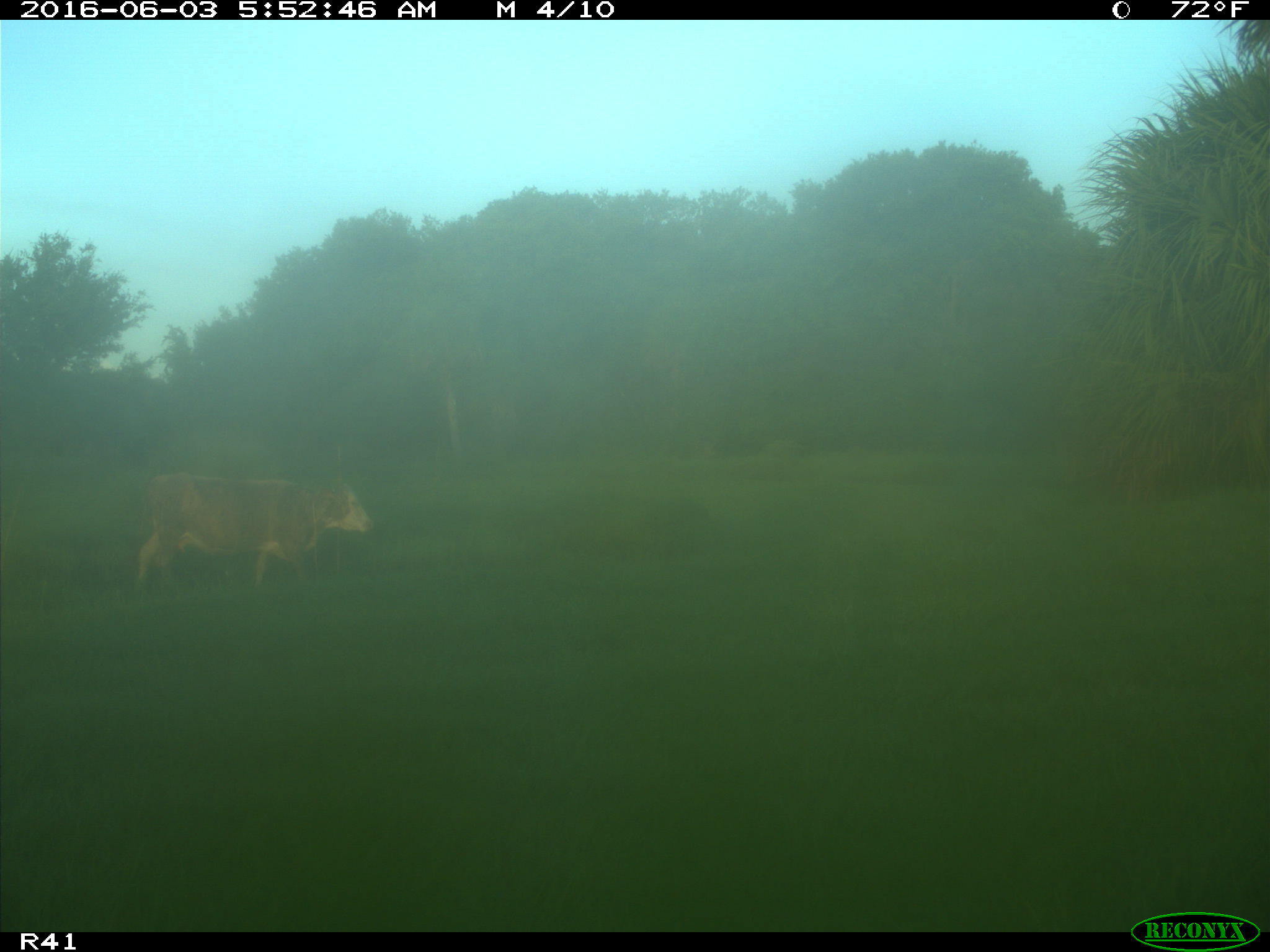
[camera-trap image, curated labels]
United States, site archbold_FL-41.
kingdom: Animalia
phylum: Chordata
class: Mammalia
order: Artiodactyla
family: Bovidae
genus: Bos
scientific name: Bos taurus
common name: domestic cow